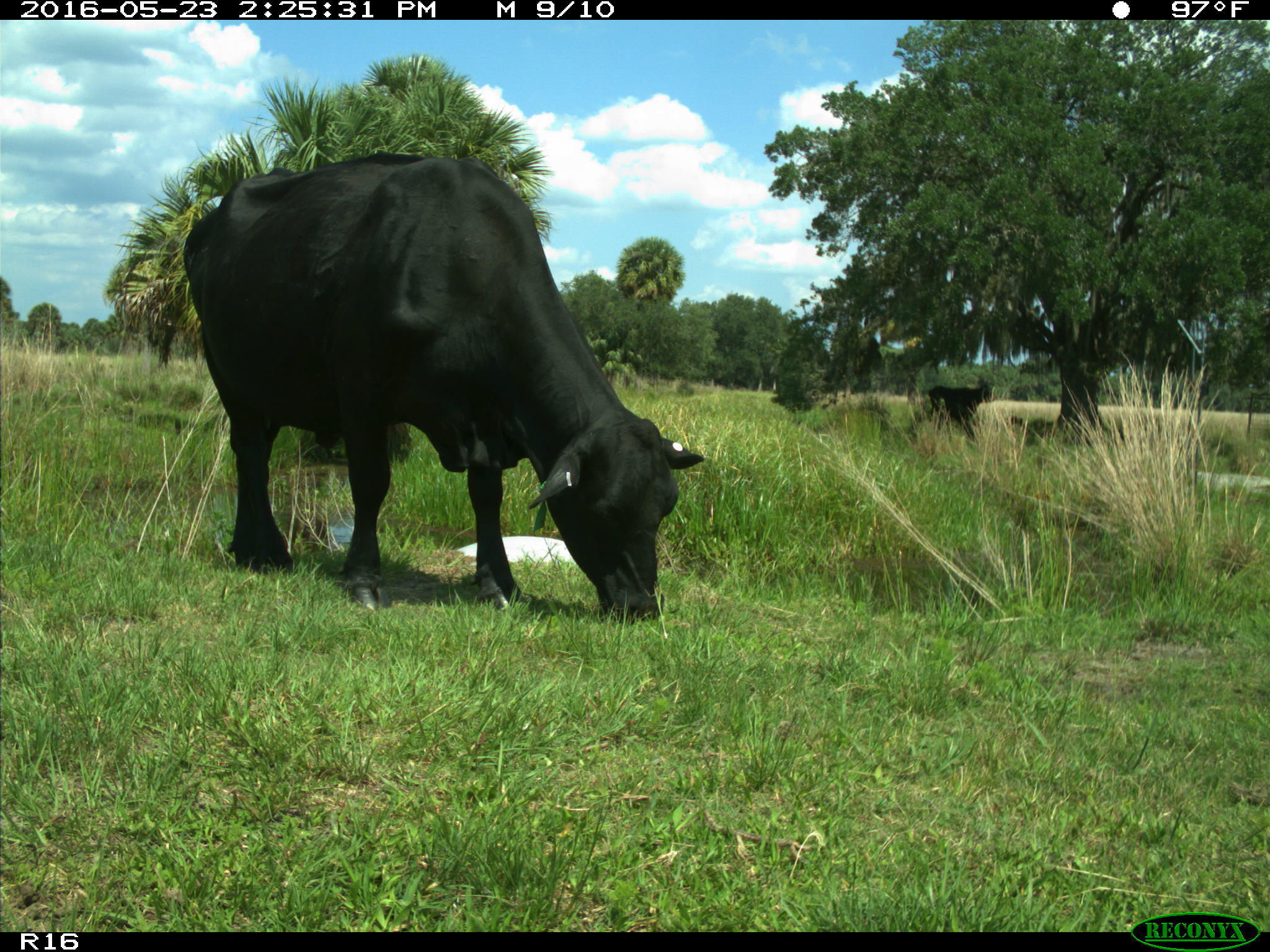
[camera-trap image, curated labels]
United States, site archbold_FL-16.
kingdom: Animalia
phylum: Chordata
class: Mammalia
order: Artiodactyla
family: Bovidae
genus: Bos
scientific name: Bos taurus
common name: domestic cow